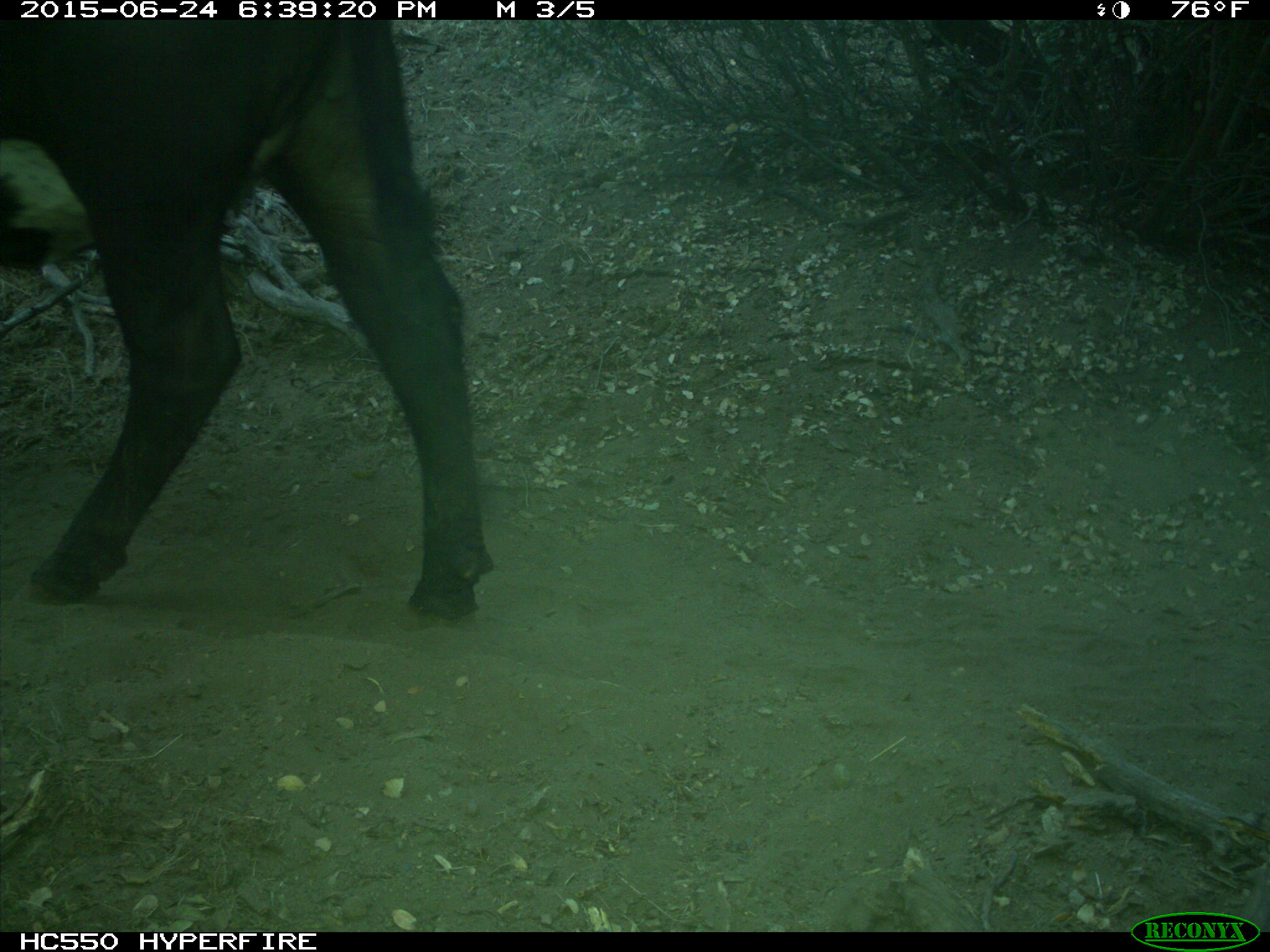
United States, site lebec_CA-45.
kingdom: Animalia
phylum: Chordata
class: Mammalia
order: Artiodactyla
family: Bovidae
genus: Bos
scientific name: Bos taurus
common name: domestic cow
Bos taurus (domestic cow).